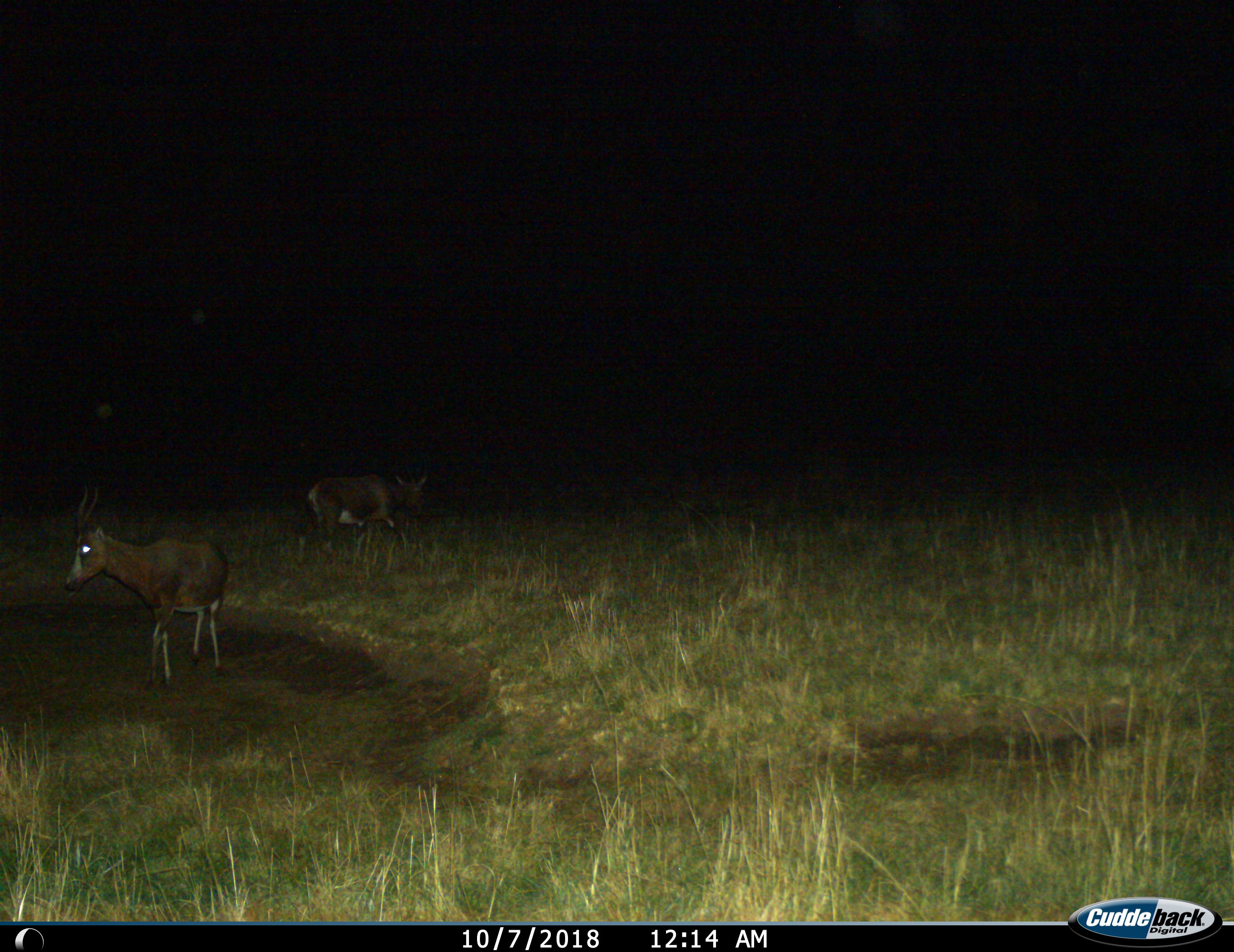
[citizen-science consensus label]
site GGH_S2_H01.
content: unidentified animal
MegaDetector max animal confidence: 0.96